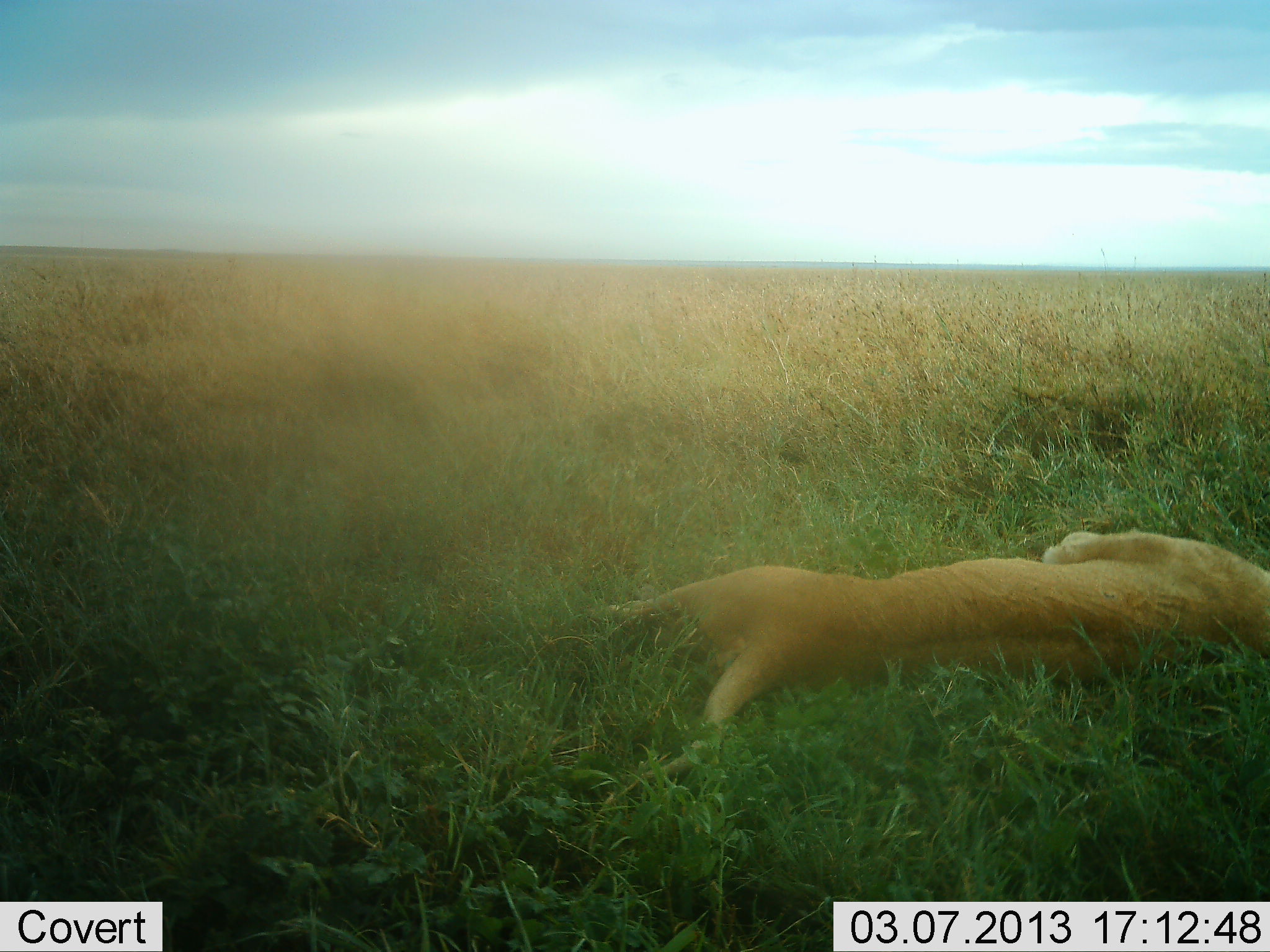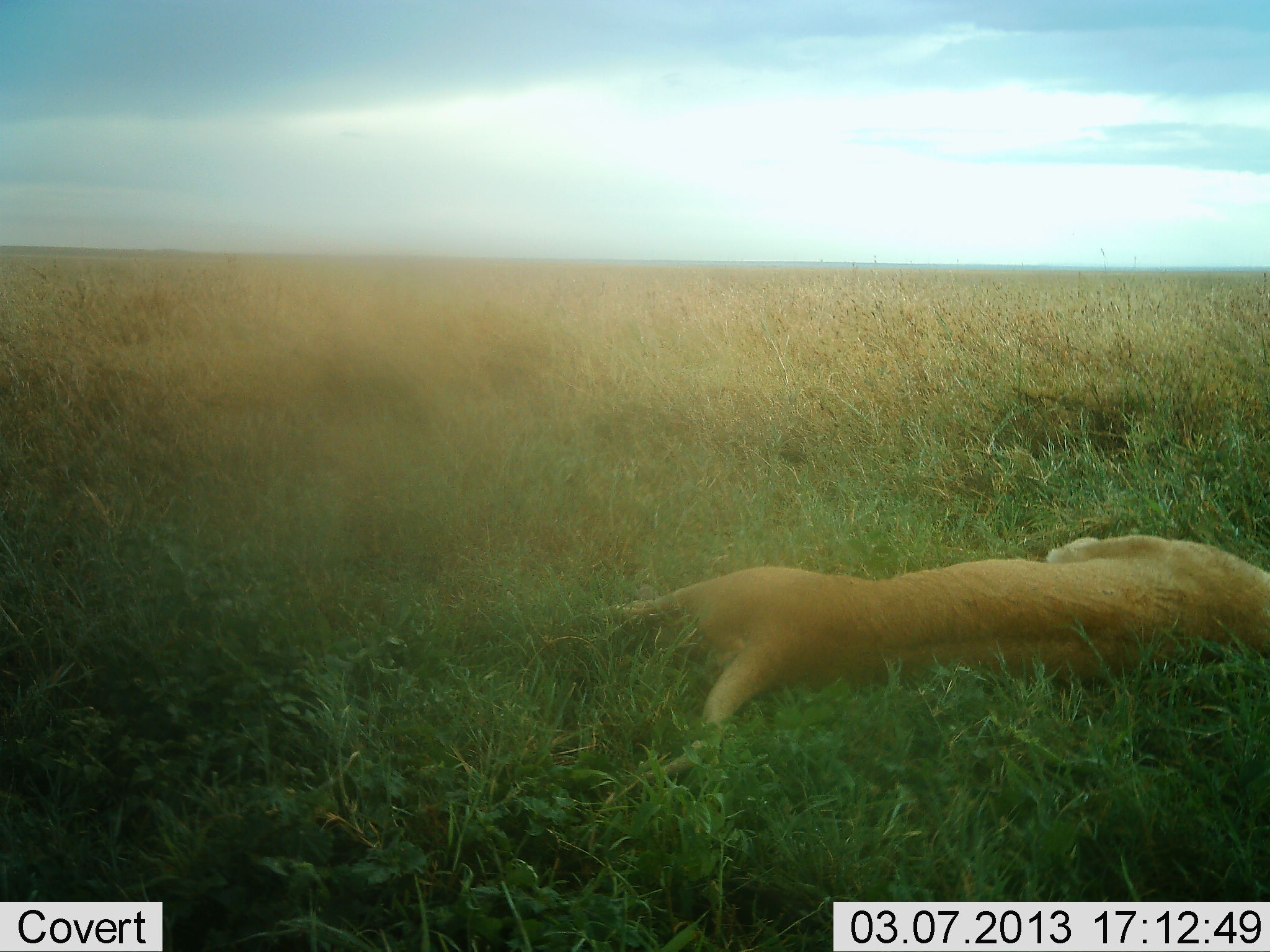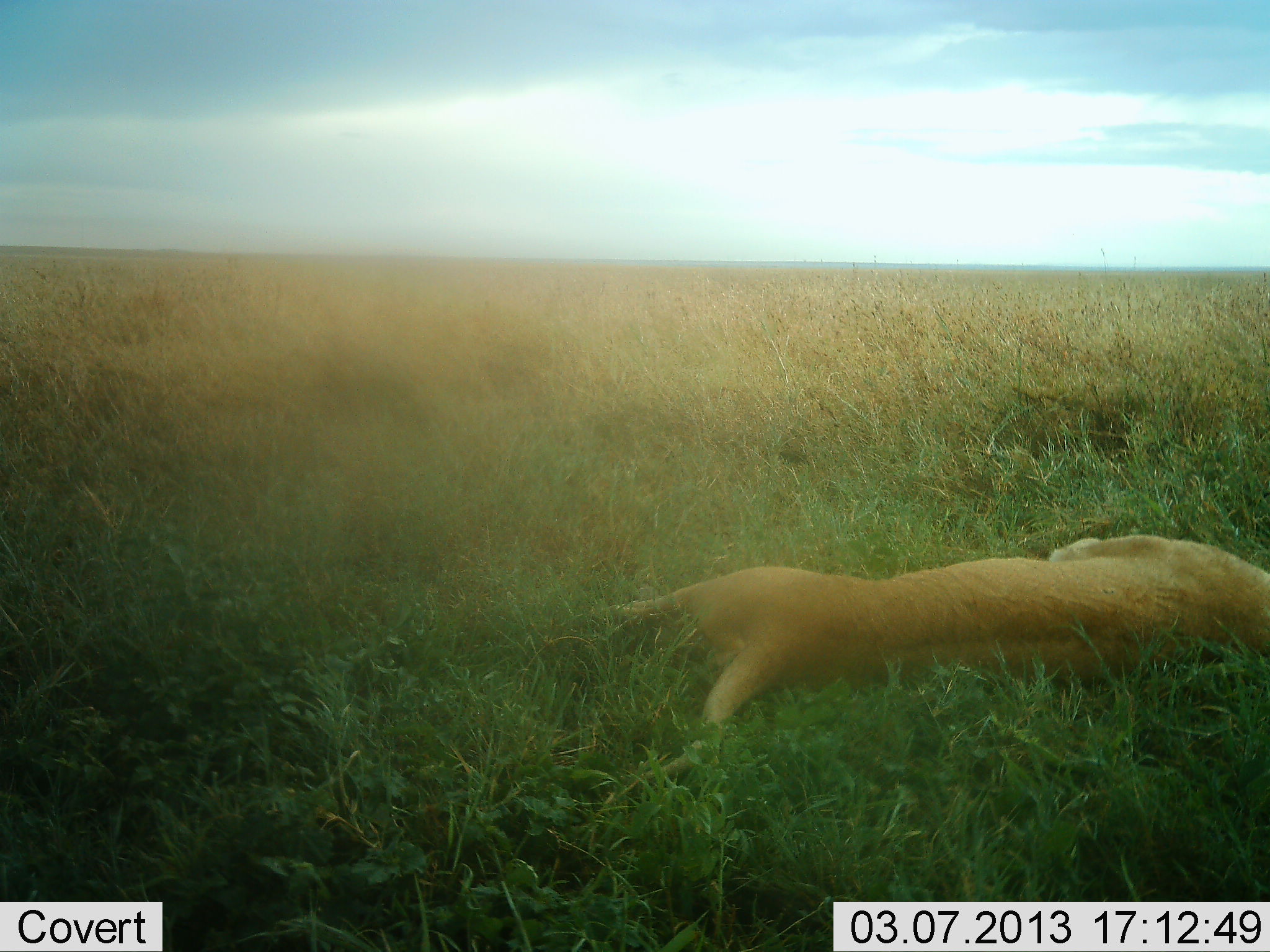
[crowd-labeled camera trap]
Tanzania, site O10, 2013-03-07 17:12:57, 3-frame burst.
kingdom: Animalia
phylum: Chordata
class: Mammalia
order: Carnivora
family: Felidae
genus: Panthera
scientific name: Panthera leo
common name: lion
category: lionfemale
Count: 1.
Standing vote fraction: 0%.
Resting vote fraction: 100%.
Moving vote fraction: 0%.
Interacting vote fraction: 0%.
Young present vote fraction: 0%.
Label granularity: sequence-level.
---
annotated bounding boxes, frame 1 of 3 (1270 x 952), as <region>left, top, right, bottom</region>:
animal: <region>584, 528, 1270, 782</region>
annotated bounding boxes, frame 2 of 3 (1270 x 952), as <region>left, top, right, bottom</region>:
animal: <region>584, 528, 1270, 782</region>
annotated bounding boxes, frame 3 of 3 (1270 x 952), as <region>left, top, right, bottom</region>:
animal: <region>584, 528, 1270, 782</region>